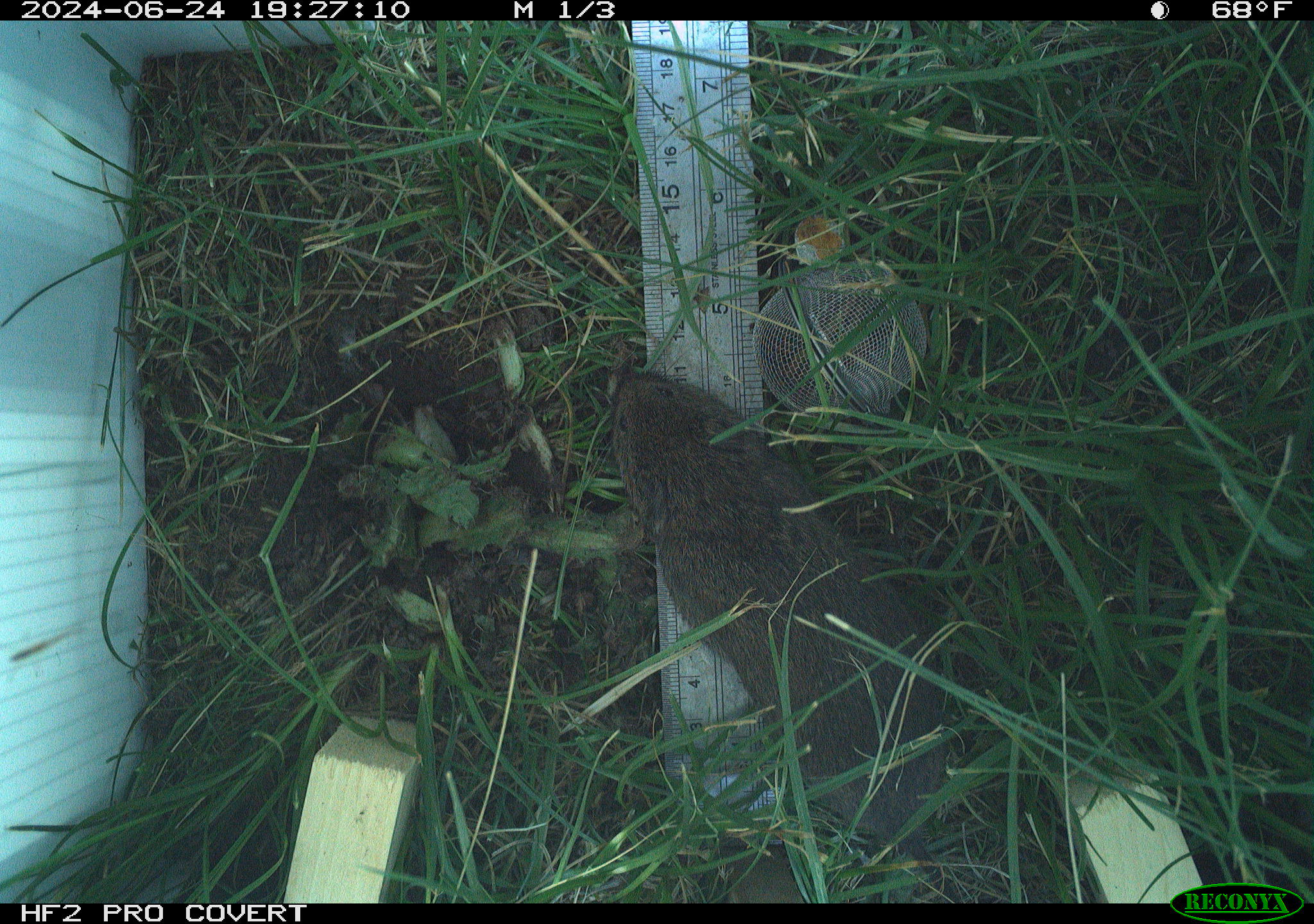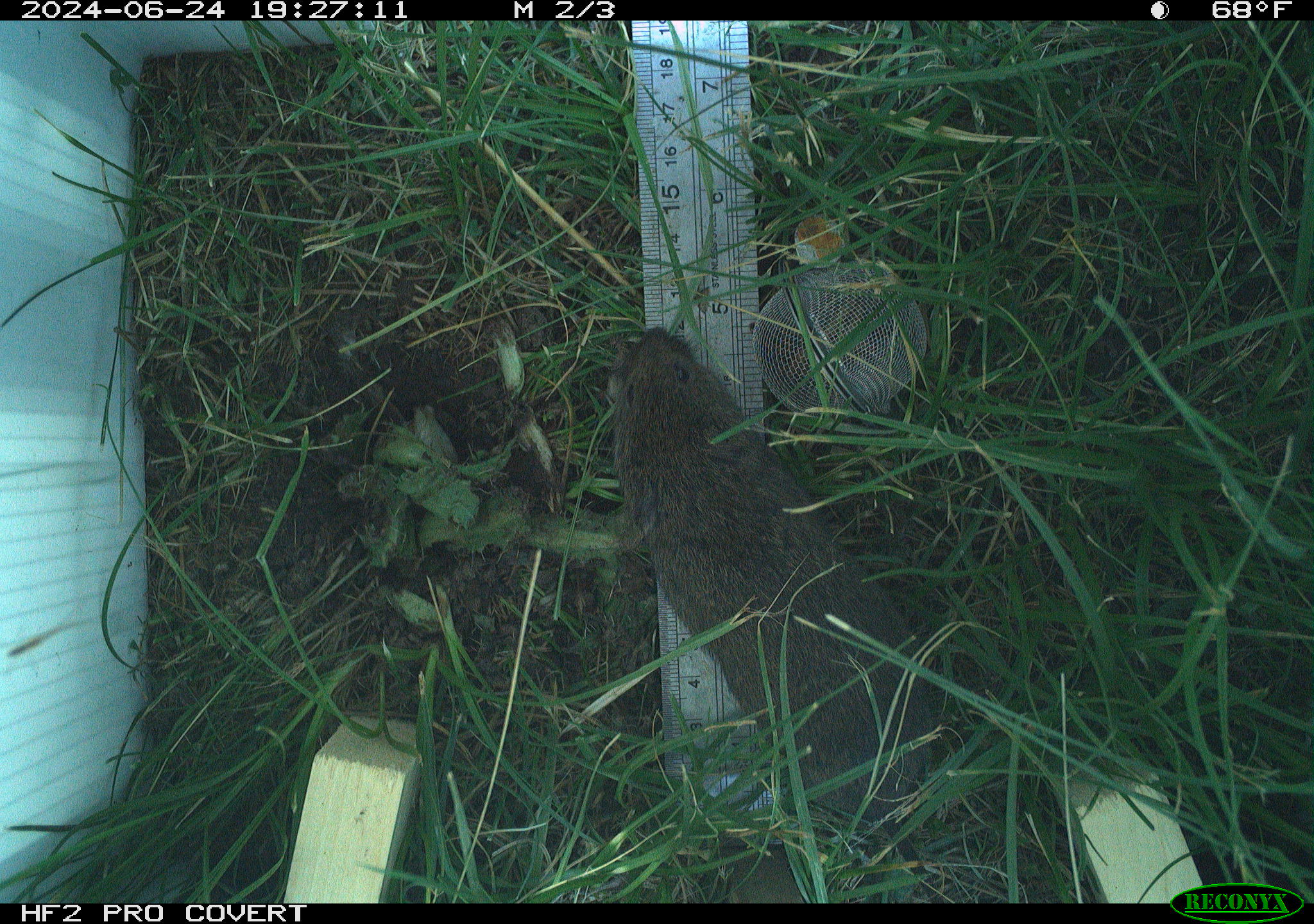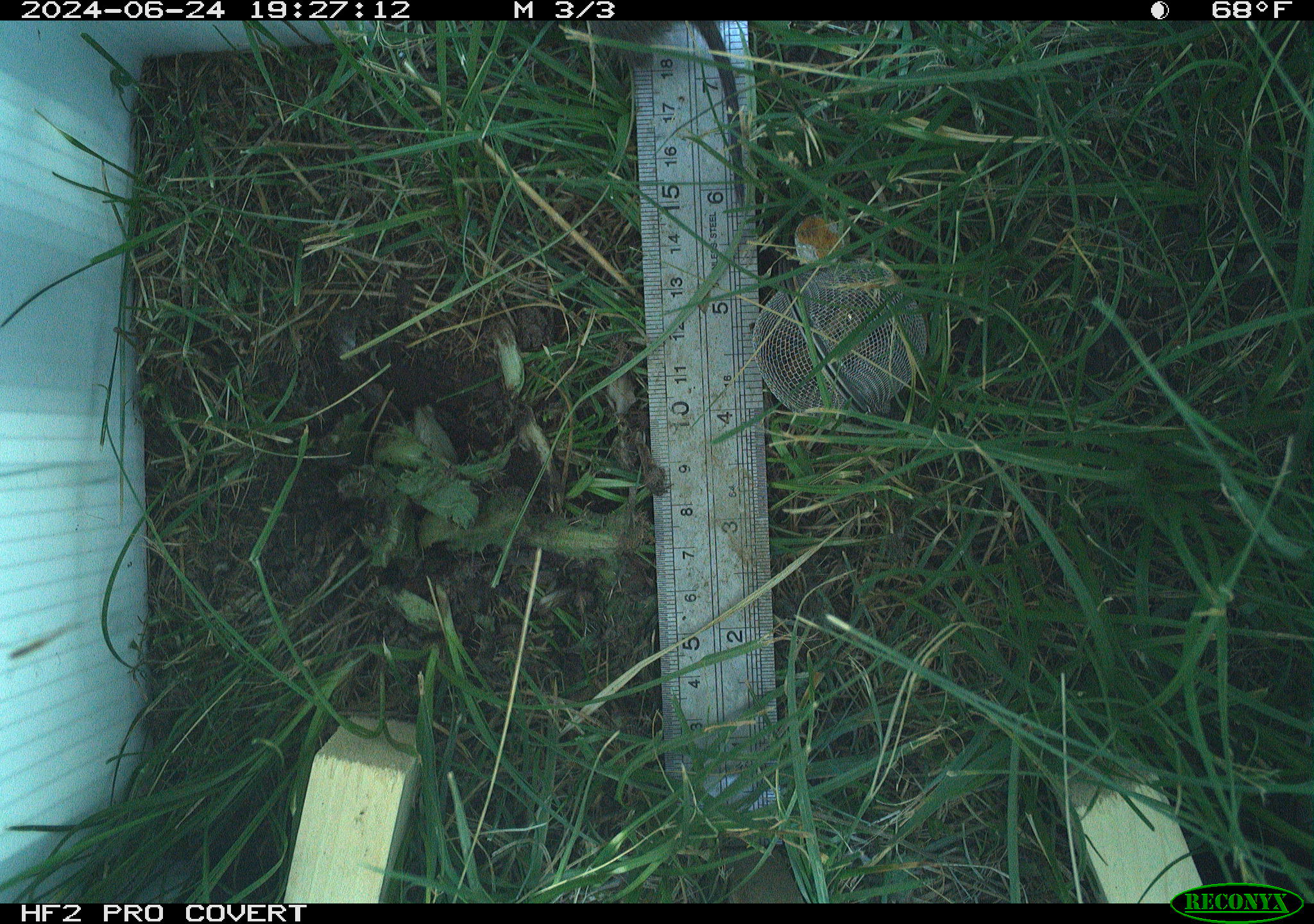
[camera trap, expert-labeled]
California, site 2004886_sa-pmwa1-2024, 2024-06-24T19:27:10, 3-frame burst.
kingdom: Animalia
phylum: Chordata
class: Mammalia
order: Rodentia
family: Cricetidae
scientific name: Arvicolinae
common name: voles, lemmings, and muskrats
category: arvicolinae subfamily